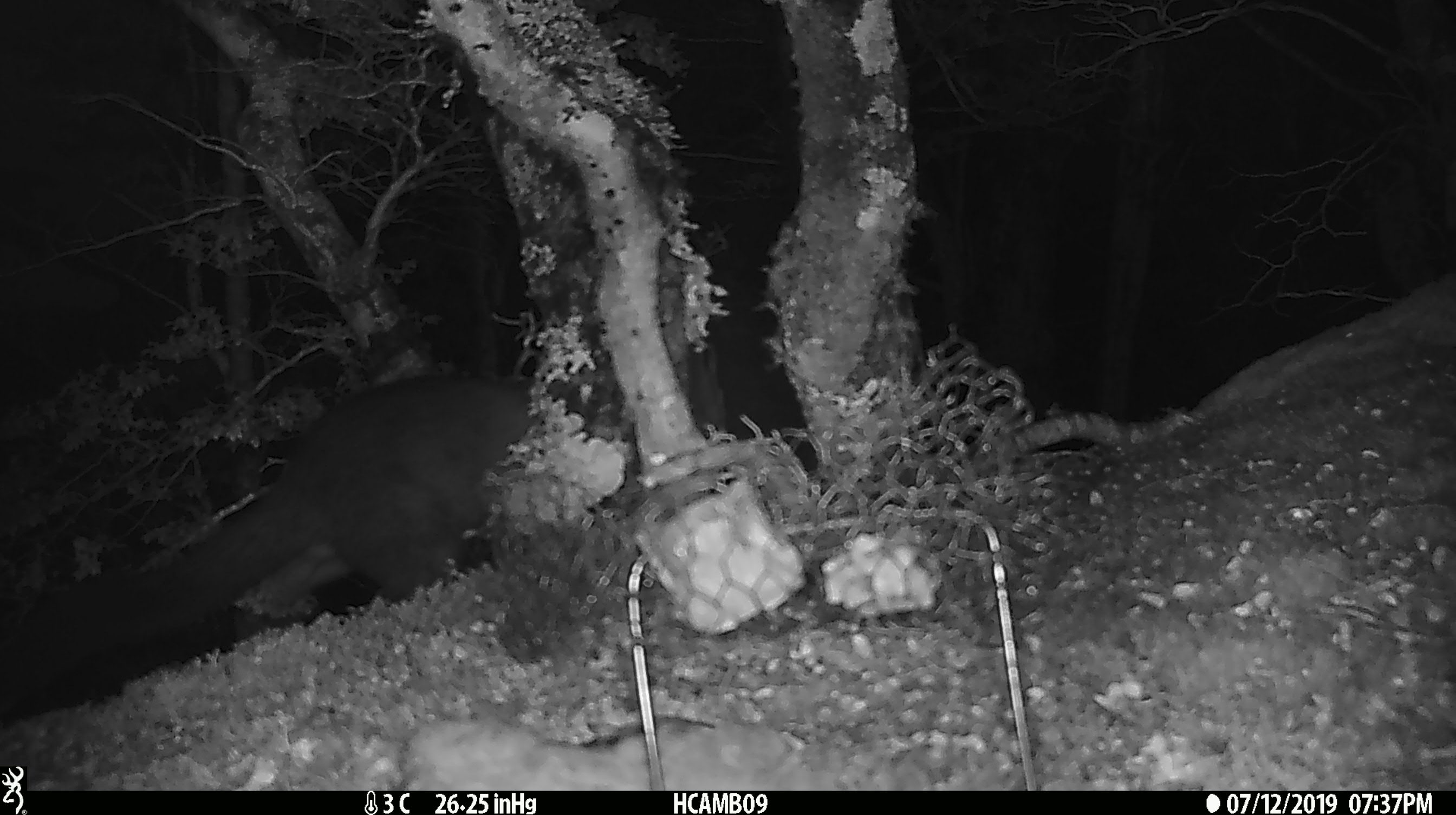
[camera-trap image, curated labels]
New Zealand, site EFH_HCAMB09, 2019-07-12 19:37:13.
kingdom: Animalia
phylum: Chordata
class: Mammalia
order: Diprotodontia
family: Phalangeridae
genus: Trichosurus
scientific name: Trichosurus vulpecula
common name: common brushtail possum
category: possum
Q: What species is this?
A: Possum (common brushtail possum) (Trichosurus vulpecula).